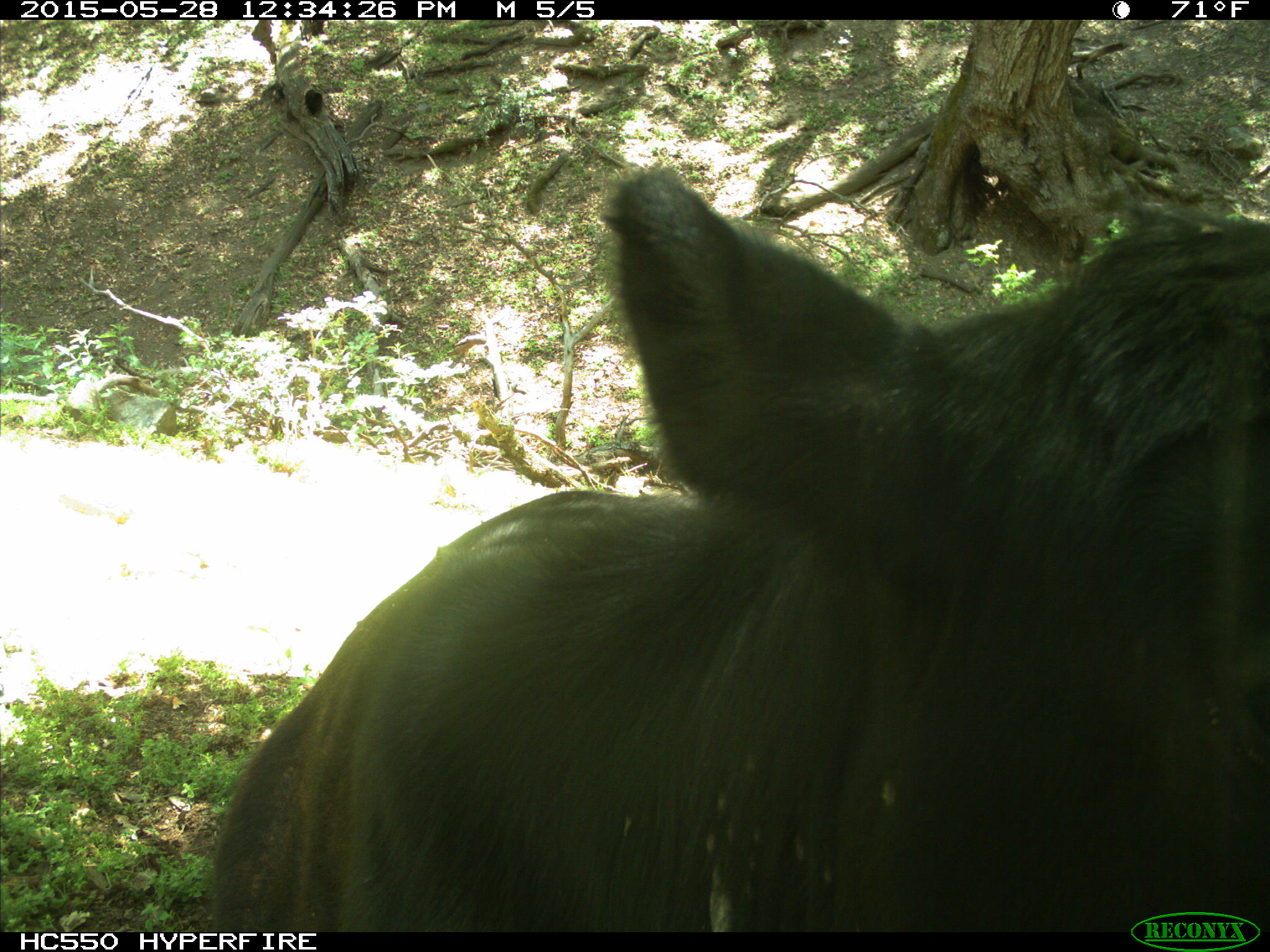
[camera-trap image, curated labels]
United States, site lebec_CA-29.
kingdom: Animalia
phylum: Chordata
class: Mammalia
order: Artiodactyla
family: Bovidae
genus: Bos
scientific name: Bos taurus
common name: domestic cow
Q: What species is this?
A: Bos taurus (domestic cow).